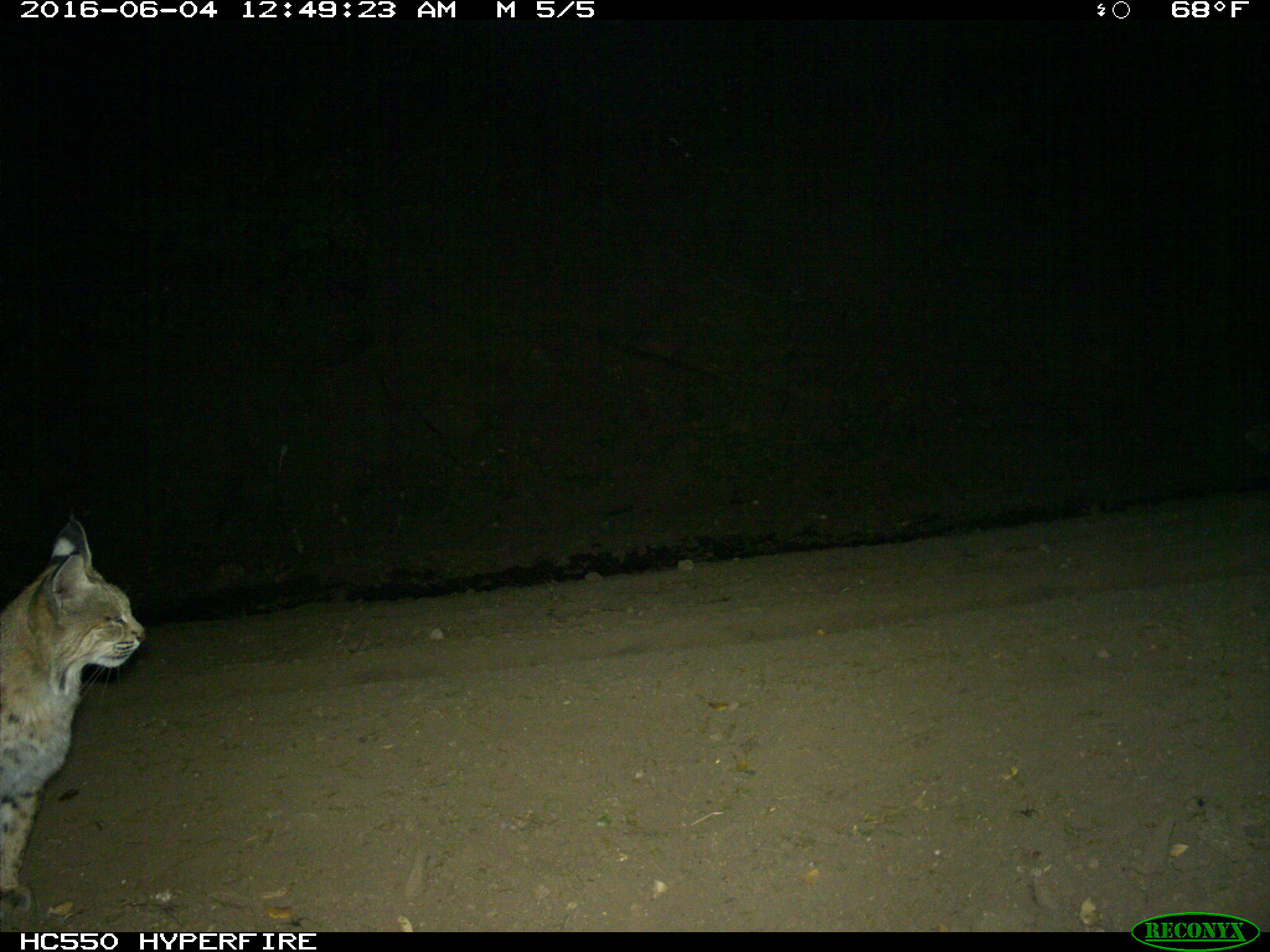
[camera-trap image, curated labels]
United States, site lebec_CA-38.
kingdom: Animalia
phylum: Chordata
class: Mammalia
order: Carnivora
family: Felidae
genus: Lynx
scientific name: Lynx rufus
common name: bobcat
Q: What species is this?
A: Lynx rufus (bobcat).